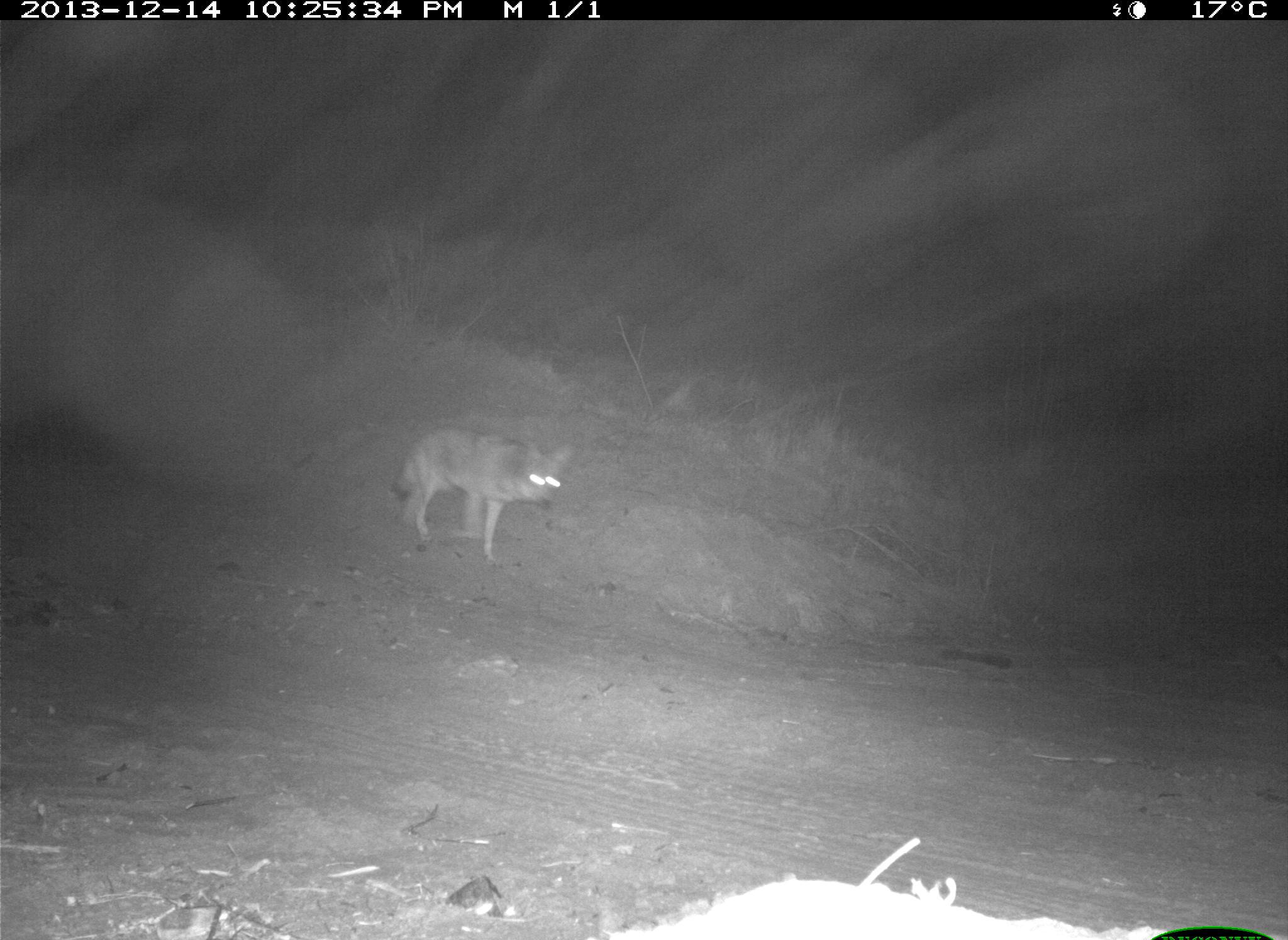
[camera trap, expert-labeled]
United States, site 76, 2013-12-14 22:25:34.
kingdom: Animalia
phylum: Chordata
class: Mammalia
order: Carnivora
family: Canidae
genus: Canis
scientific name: Canis latrans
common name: coyote